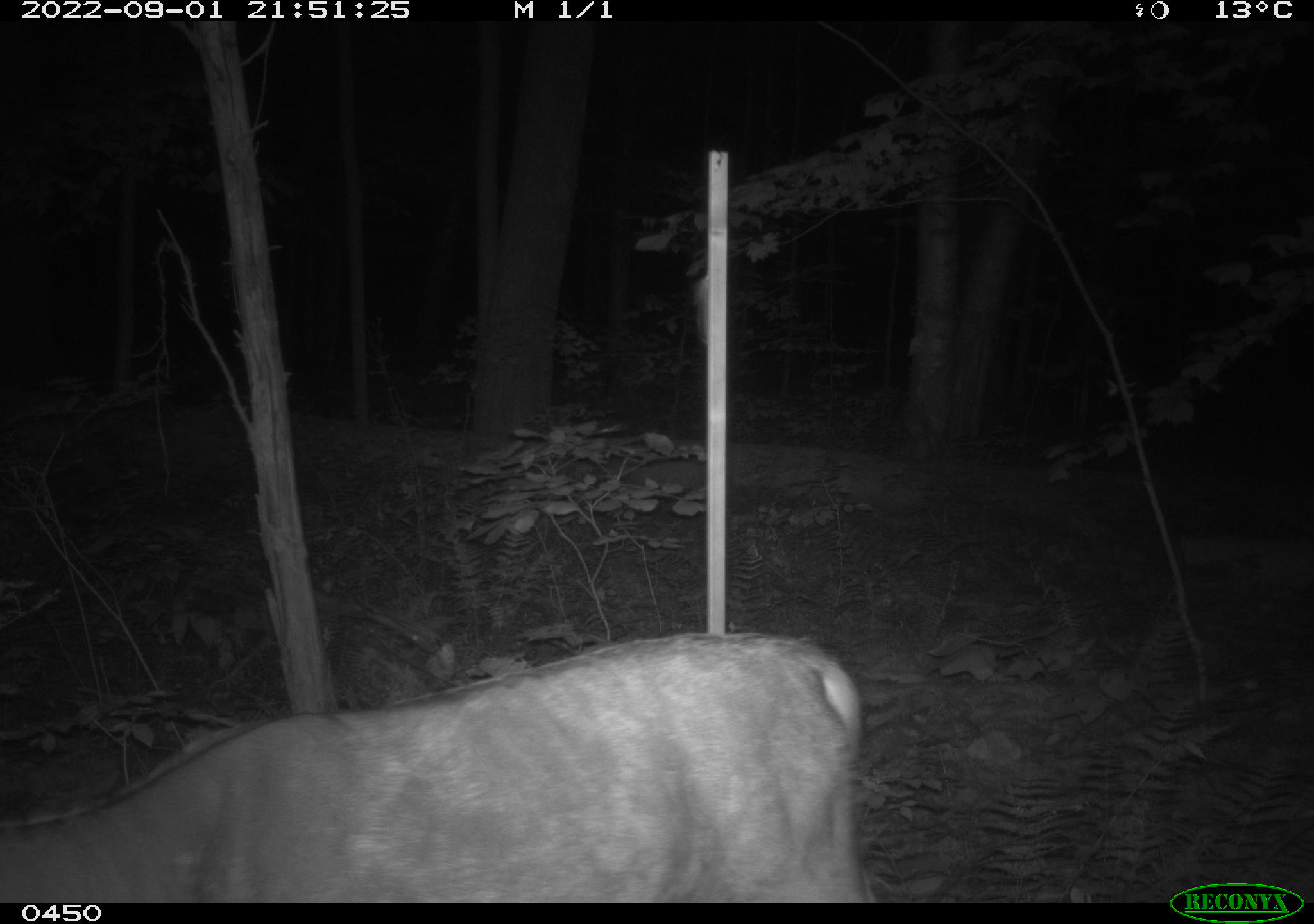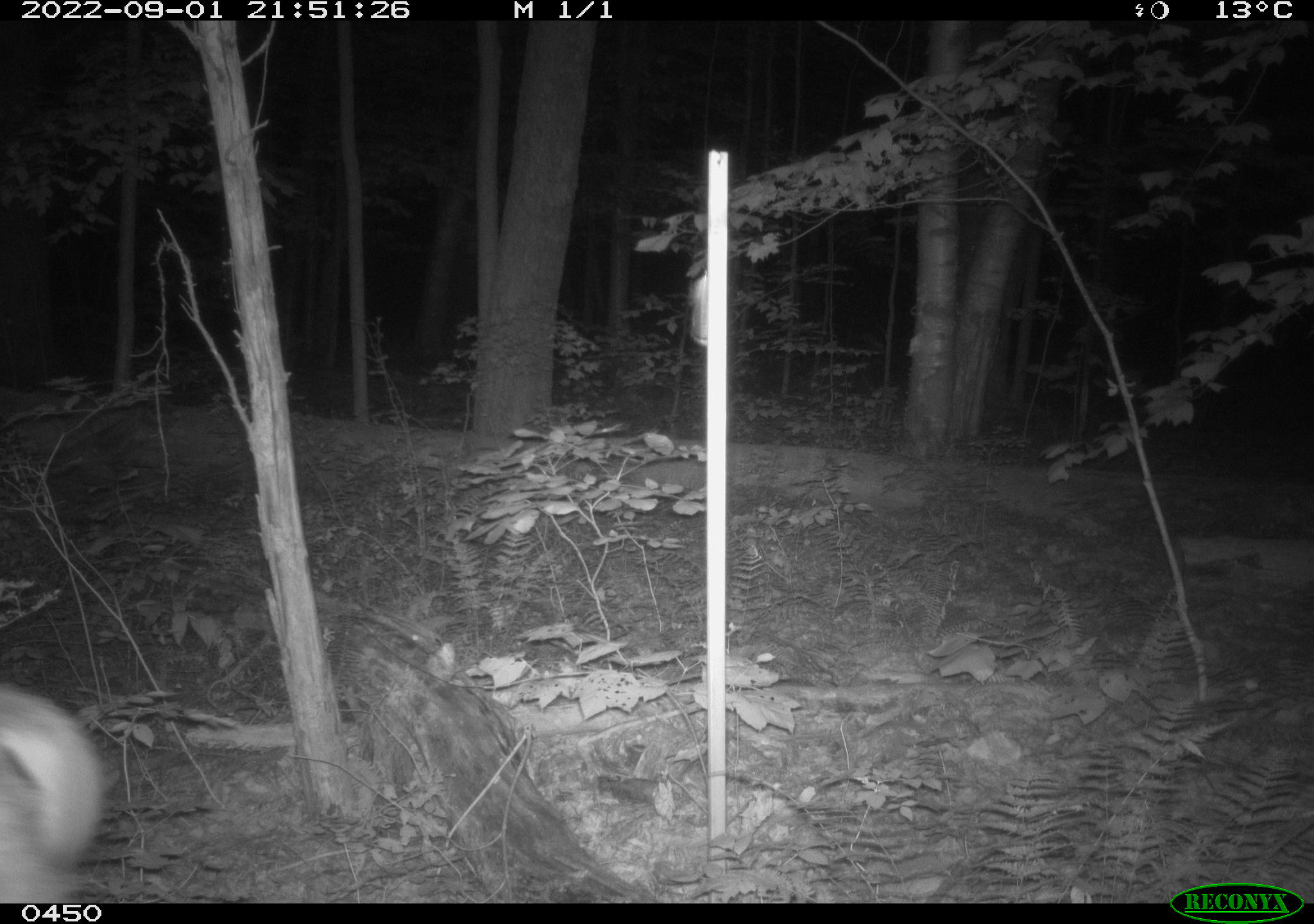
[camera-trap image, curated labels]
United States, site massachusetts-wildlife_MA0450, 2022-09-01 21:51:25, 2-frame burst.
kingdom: Animalia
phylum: Chordata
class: Mammalia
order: Artiodactyla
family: Cervidae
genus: Odocoileus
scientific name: Odocoileus virginianus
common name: white-tailed deer